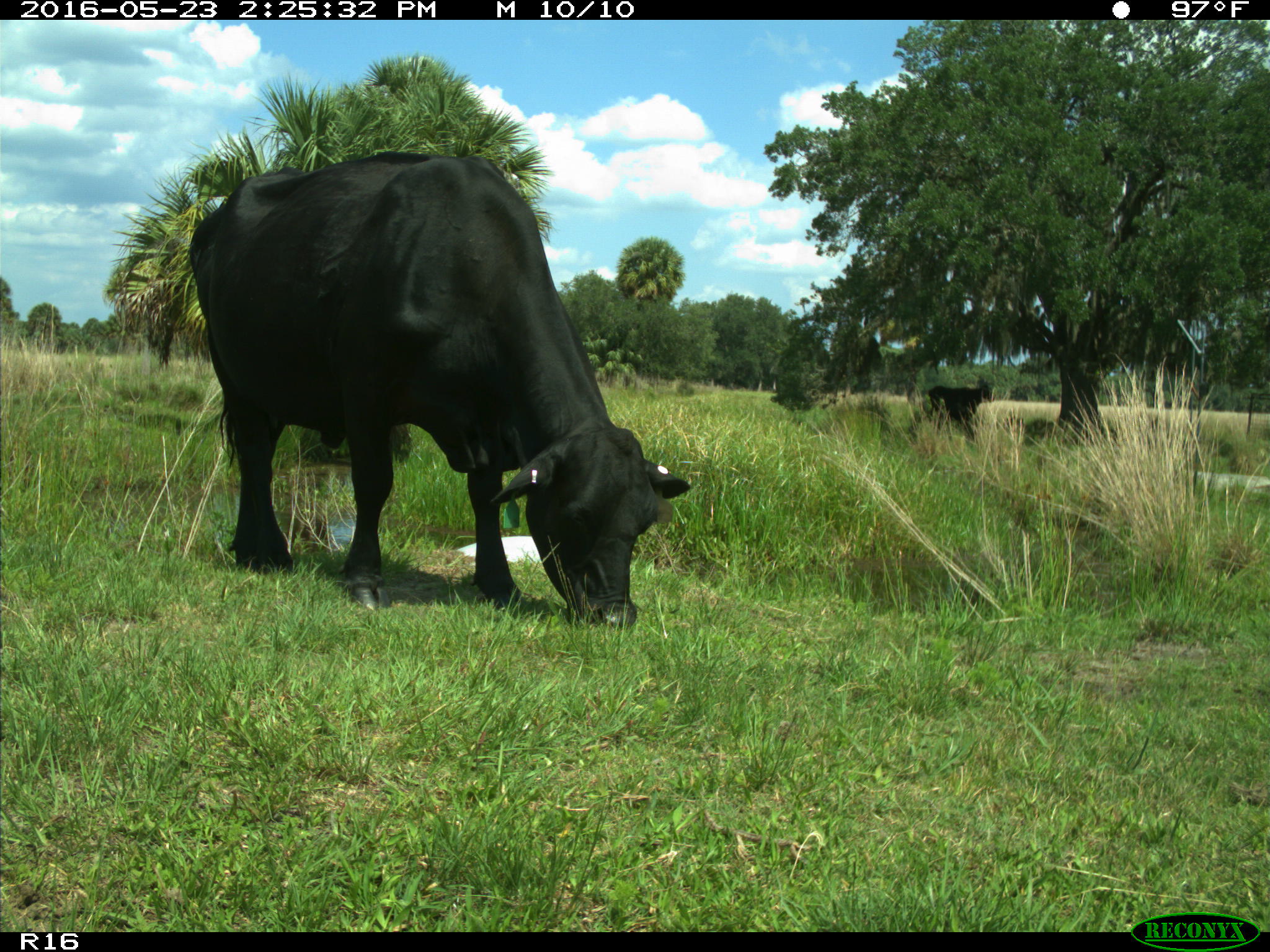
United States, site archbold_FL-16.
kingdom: Animalia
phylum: Chordata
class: Mammalia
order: Artiodactyla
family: Bovidae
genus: Bos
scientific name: Bos taurus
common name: domestic cow